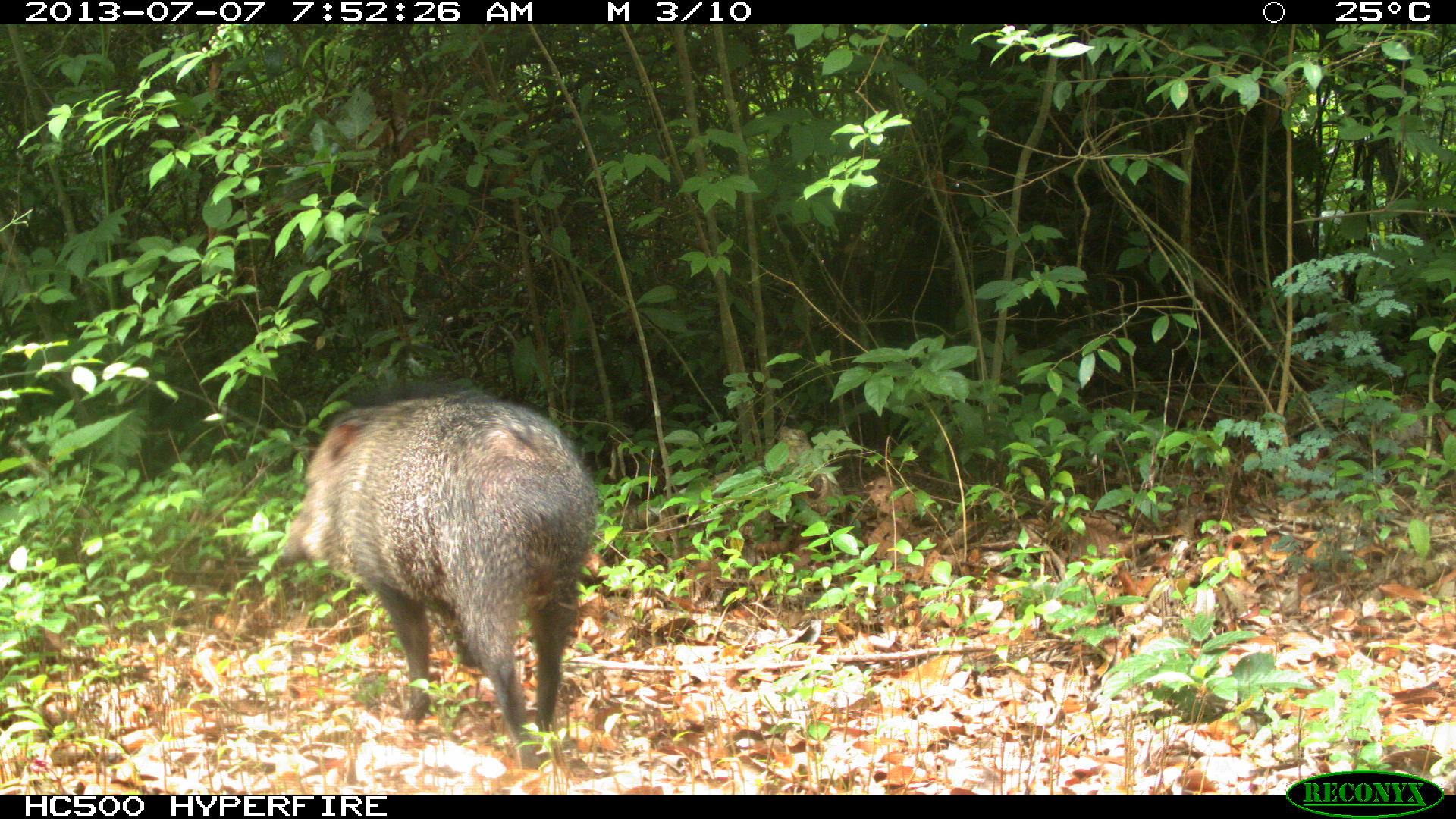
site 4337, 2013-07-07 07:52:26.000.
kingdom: Animalia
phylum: Chordata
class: Mammalia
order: Artiodactyla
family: Tayassuidae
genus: Pecari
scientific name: Pecari tajacu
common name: collared peccary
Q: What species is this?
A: Pecari tajacu (collared peccary).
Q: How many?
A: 1.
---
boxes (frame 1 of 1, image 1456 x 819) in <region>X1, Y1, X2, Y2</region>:
pecari tajacu: <region>275, 388, 598, 772</region>